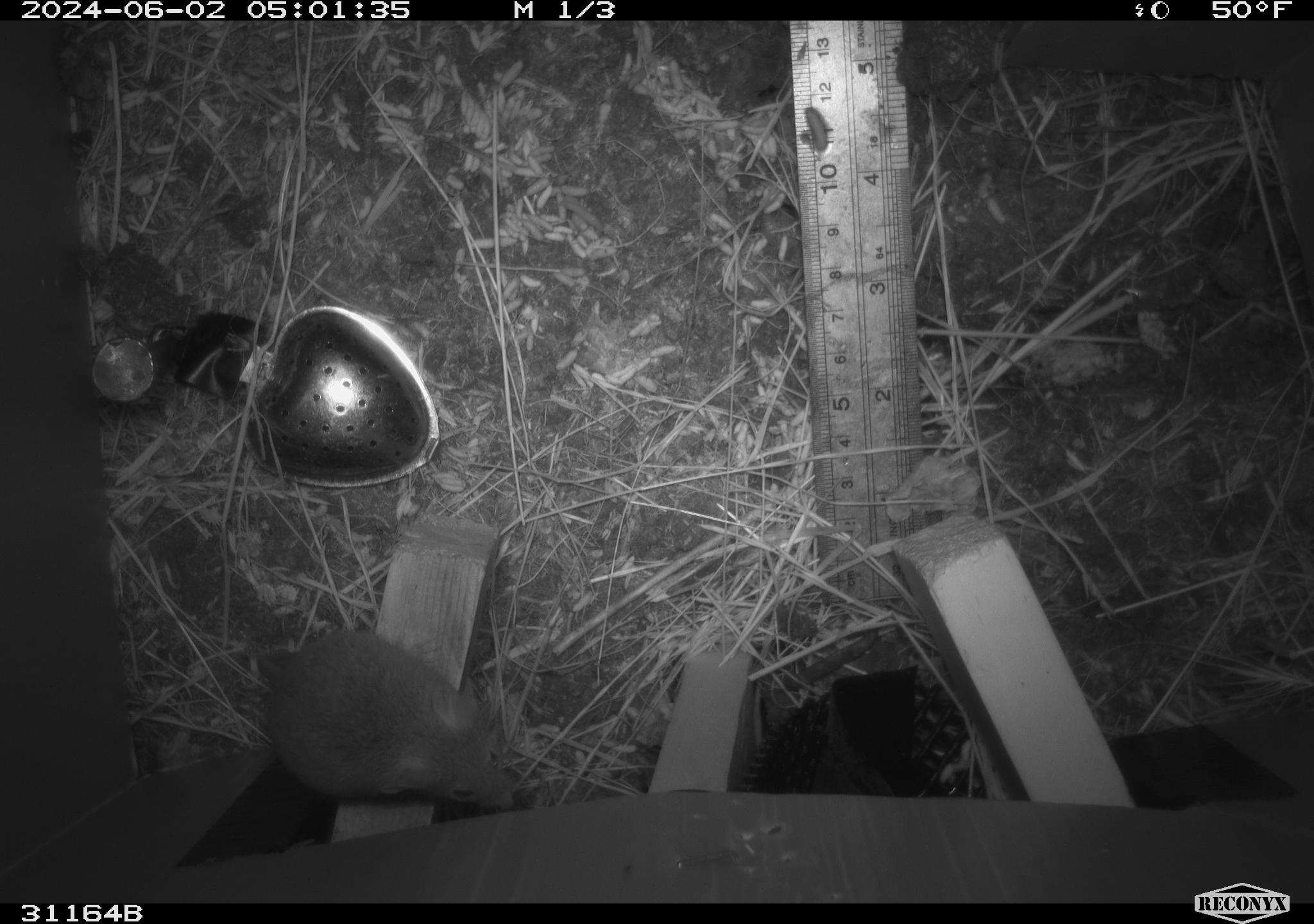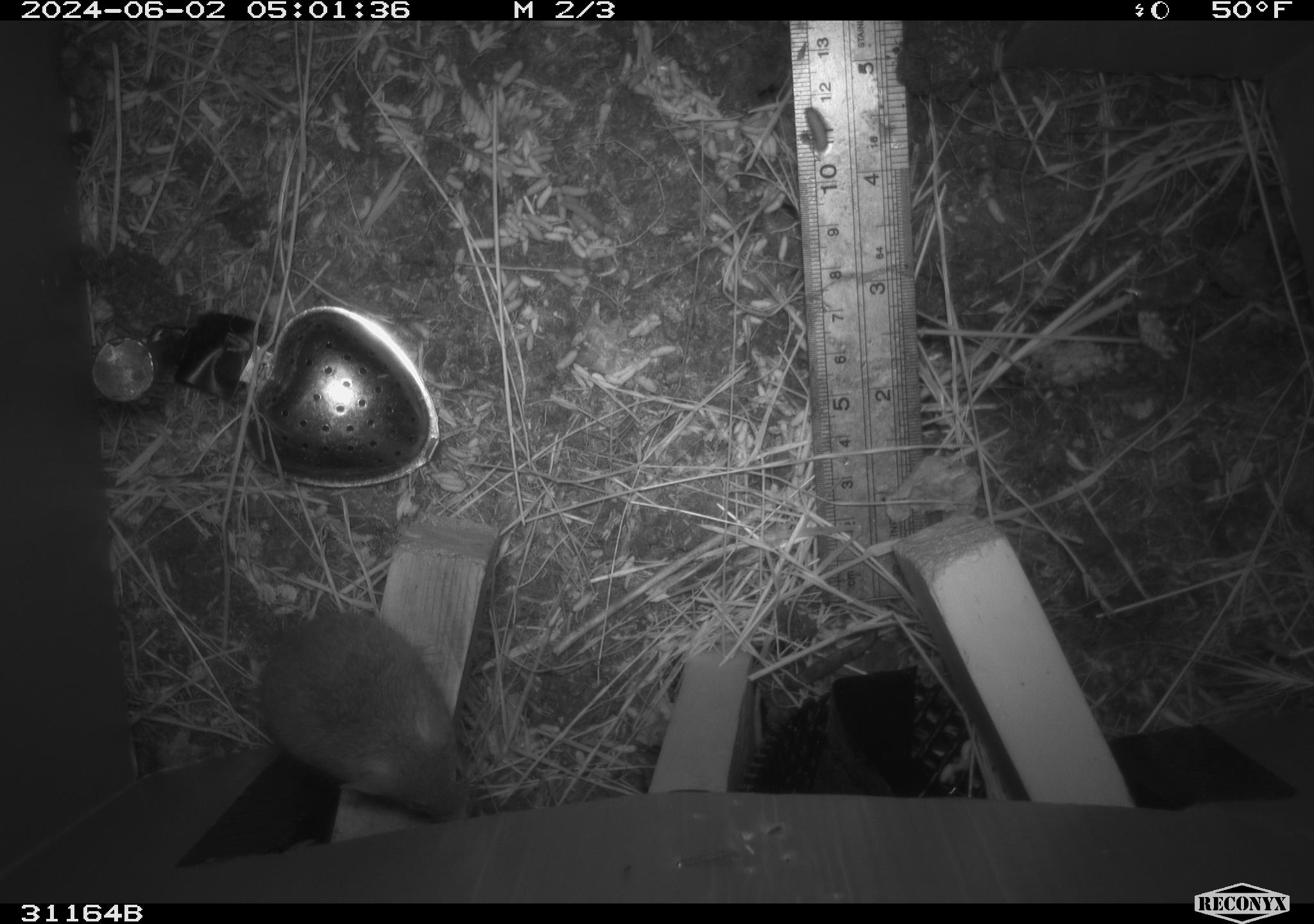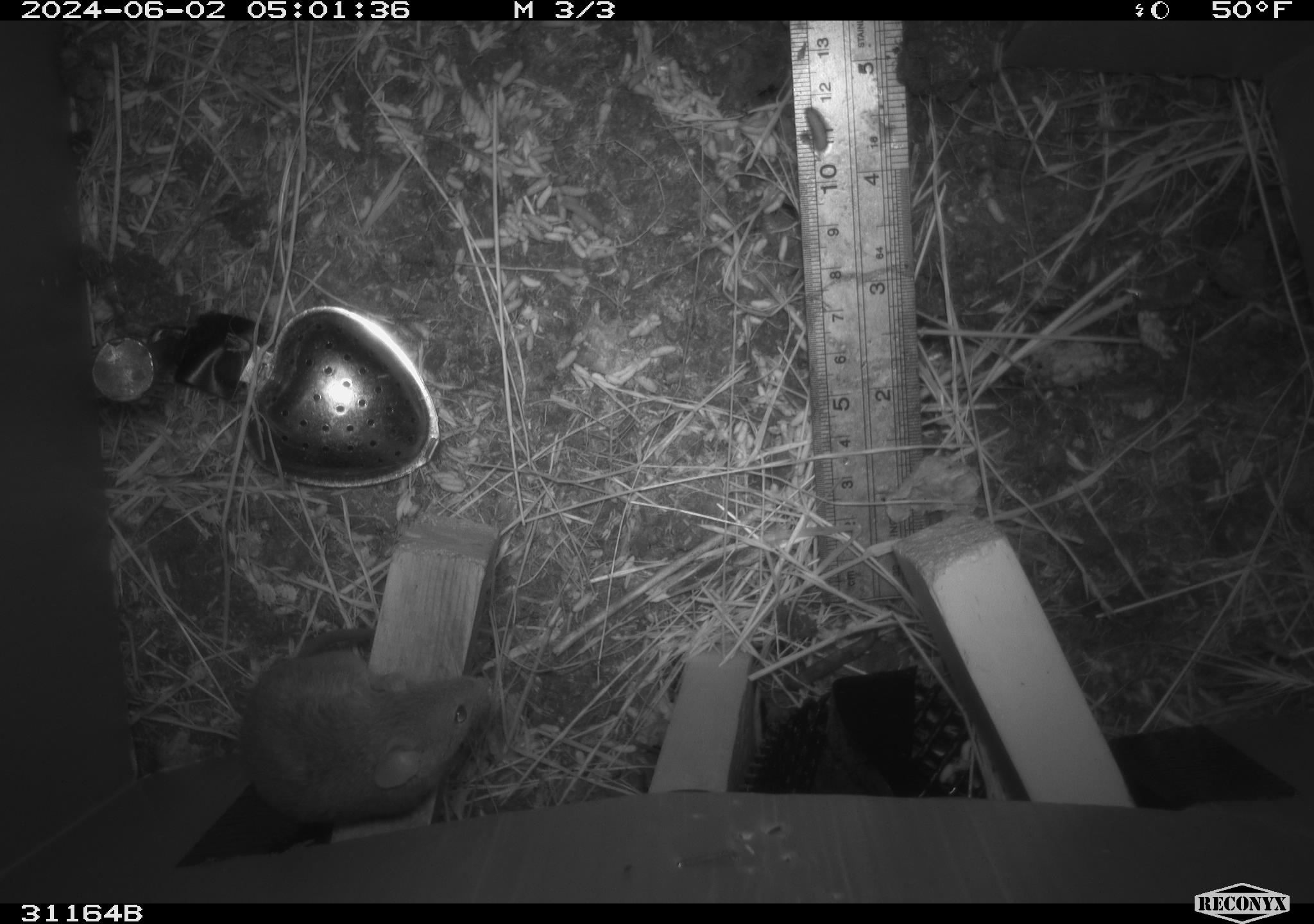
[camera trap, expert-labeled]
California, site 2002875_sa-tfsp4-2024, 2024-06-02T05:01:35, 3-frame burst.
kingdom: Animalia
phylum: Chordata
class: Mammalia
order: Rodentia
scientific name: Rodentia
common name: mouse species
Mouse species (Rodentia).